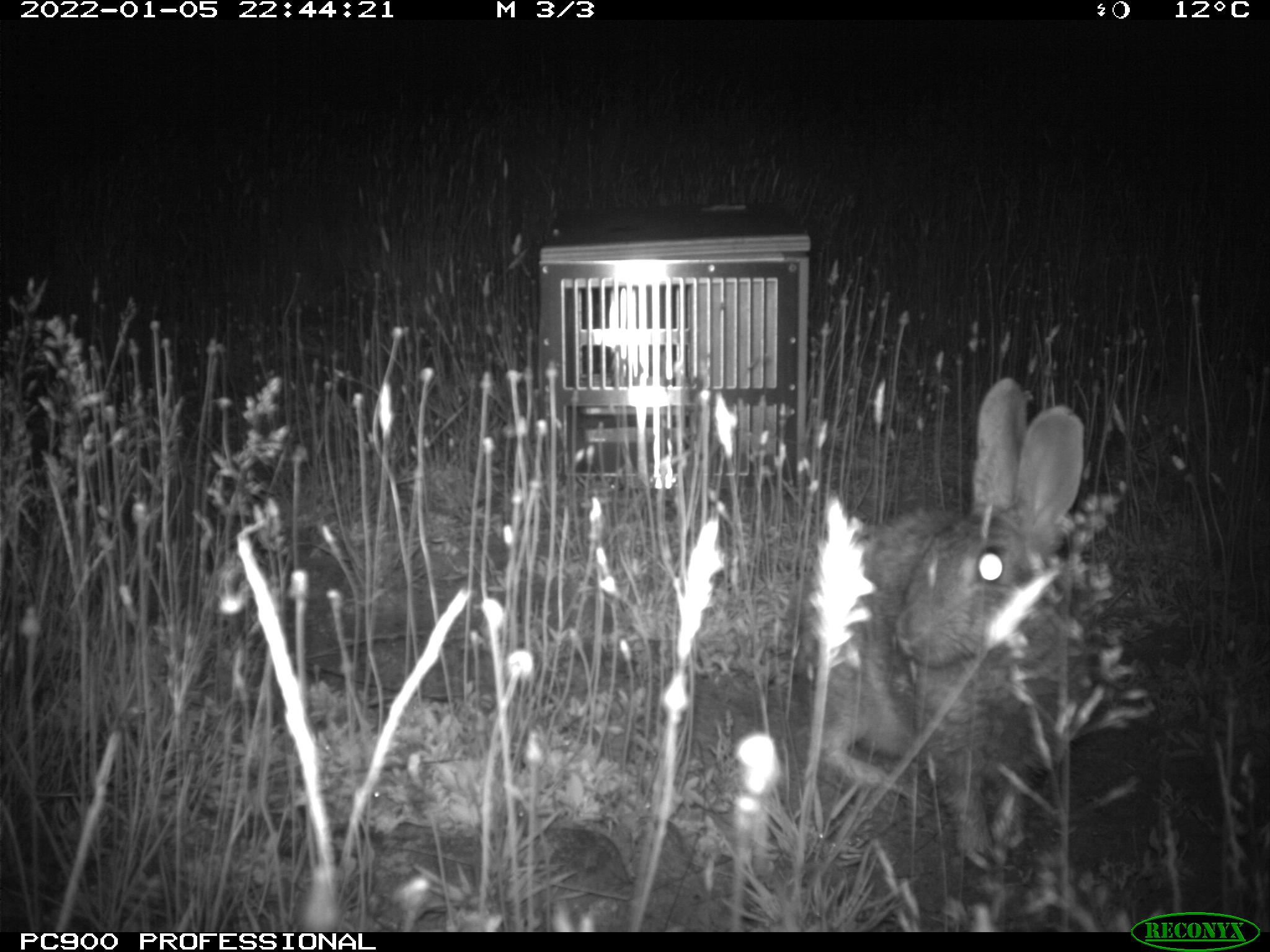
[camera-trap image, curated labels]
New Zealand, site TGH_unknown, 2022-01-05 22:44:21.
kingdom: Animalia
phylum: Chordata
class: Mammalia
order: Lagomorpha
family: Leporidae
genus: Oryctolagus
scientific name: Oryctolagus cuniculus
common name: european rabbit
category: rabbit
Rabbit (european rabbit) (Oryctolagus cuniculus).